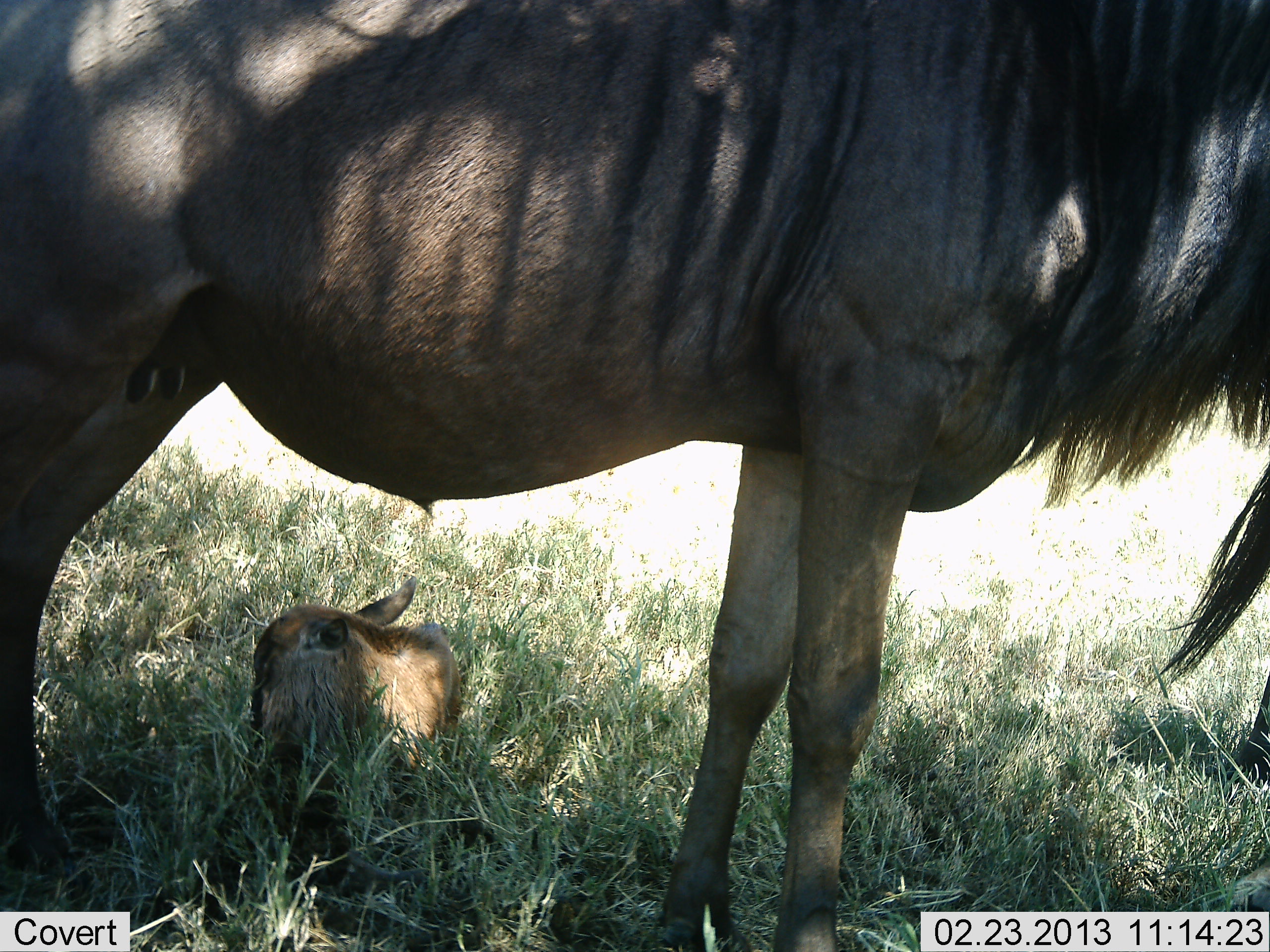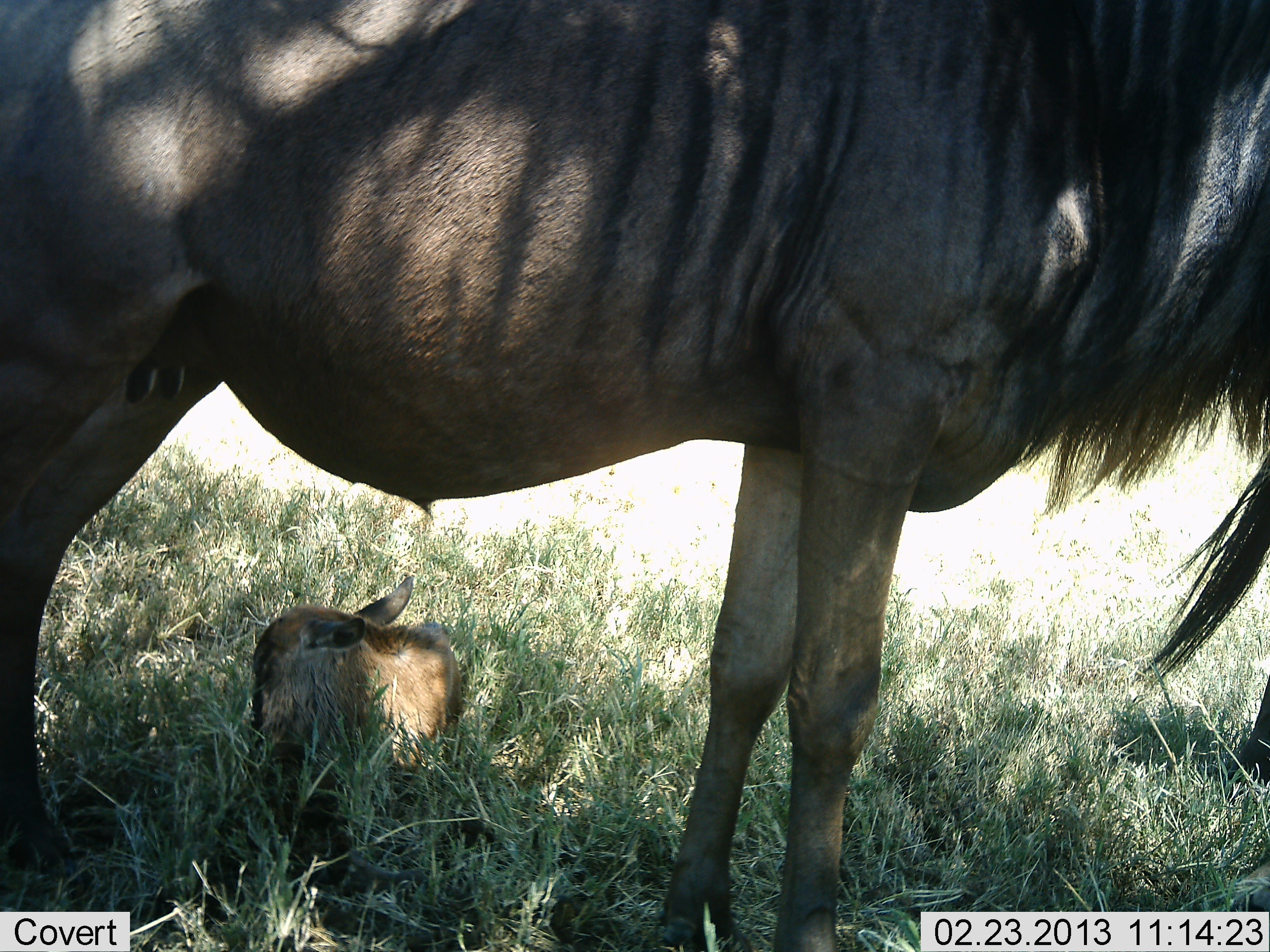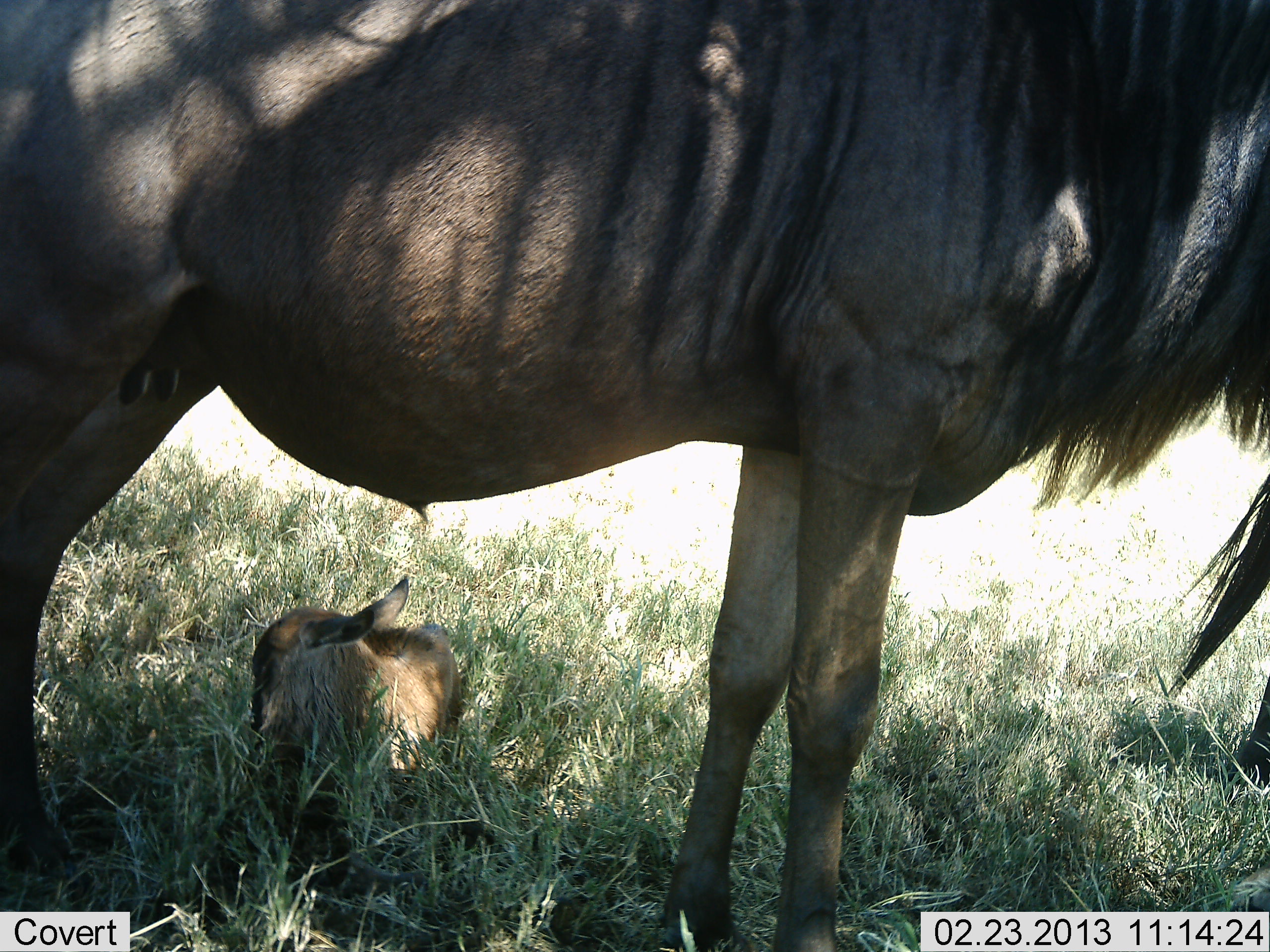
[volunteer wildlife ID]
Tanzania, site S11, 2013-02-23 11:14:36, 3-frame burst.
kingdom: Animalia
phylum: Chordata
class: Mammalia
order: Artiodactyla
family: Bovidae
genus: Connochaetes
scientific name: Connochaetes taurinus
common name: blue wildebeest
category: wildebeest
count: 2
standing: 97%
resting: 77%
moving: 0%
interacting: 3%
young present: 87%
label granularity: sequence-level